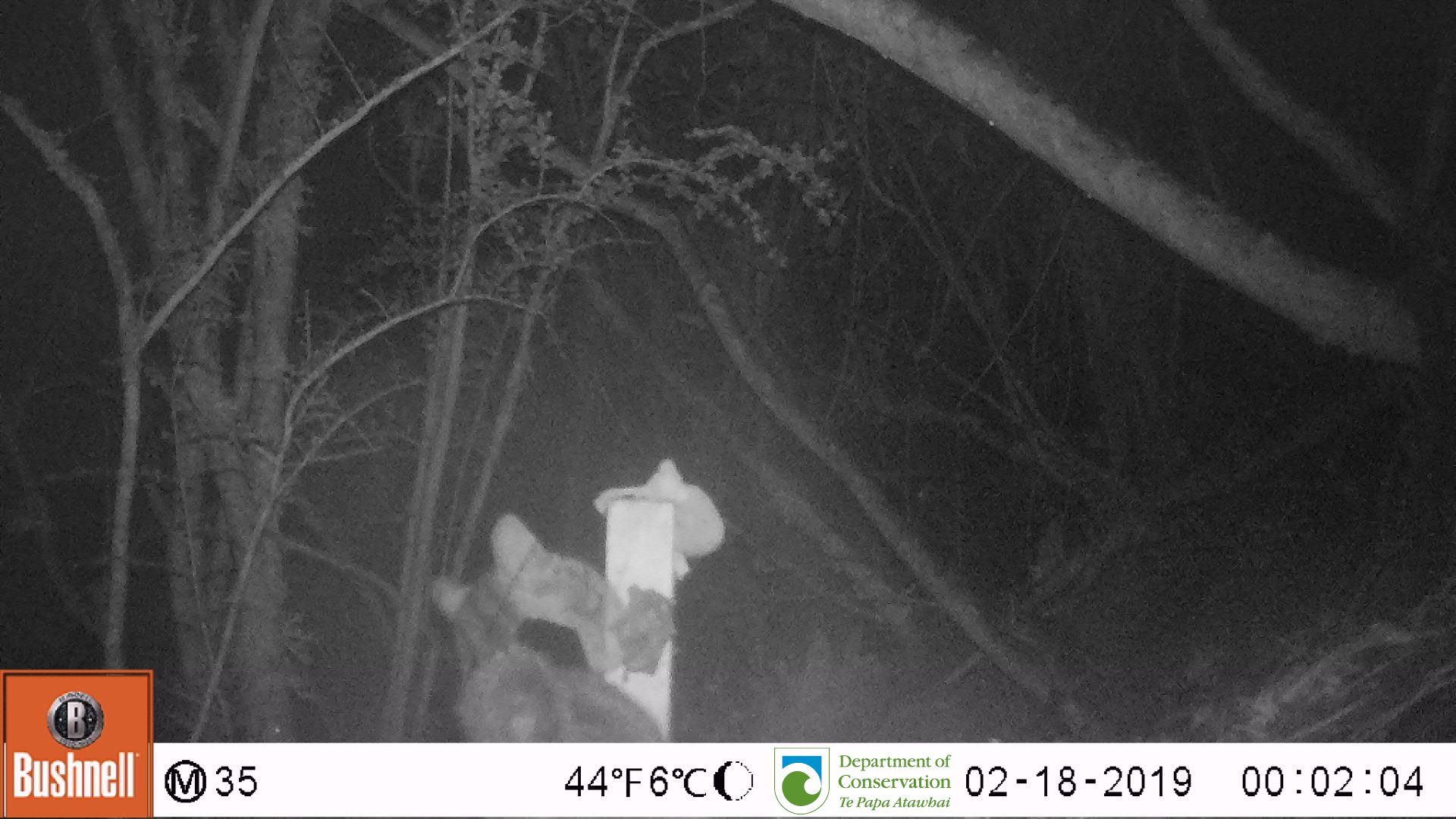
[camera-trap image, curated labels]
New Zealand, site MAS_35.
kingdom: Animalia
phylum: Chordata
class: Mammalia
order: Carnivora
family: Felidae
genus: Felis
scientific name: Felis catus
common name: domestic cat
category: cat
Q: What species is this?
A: Cat (domestic cat) (Felis catus).